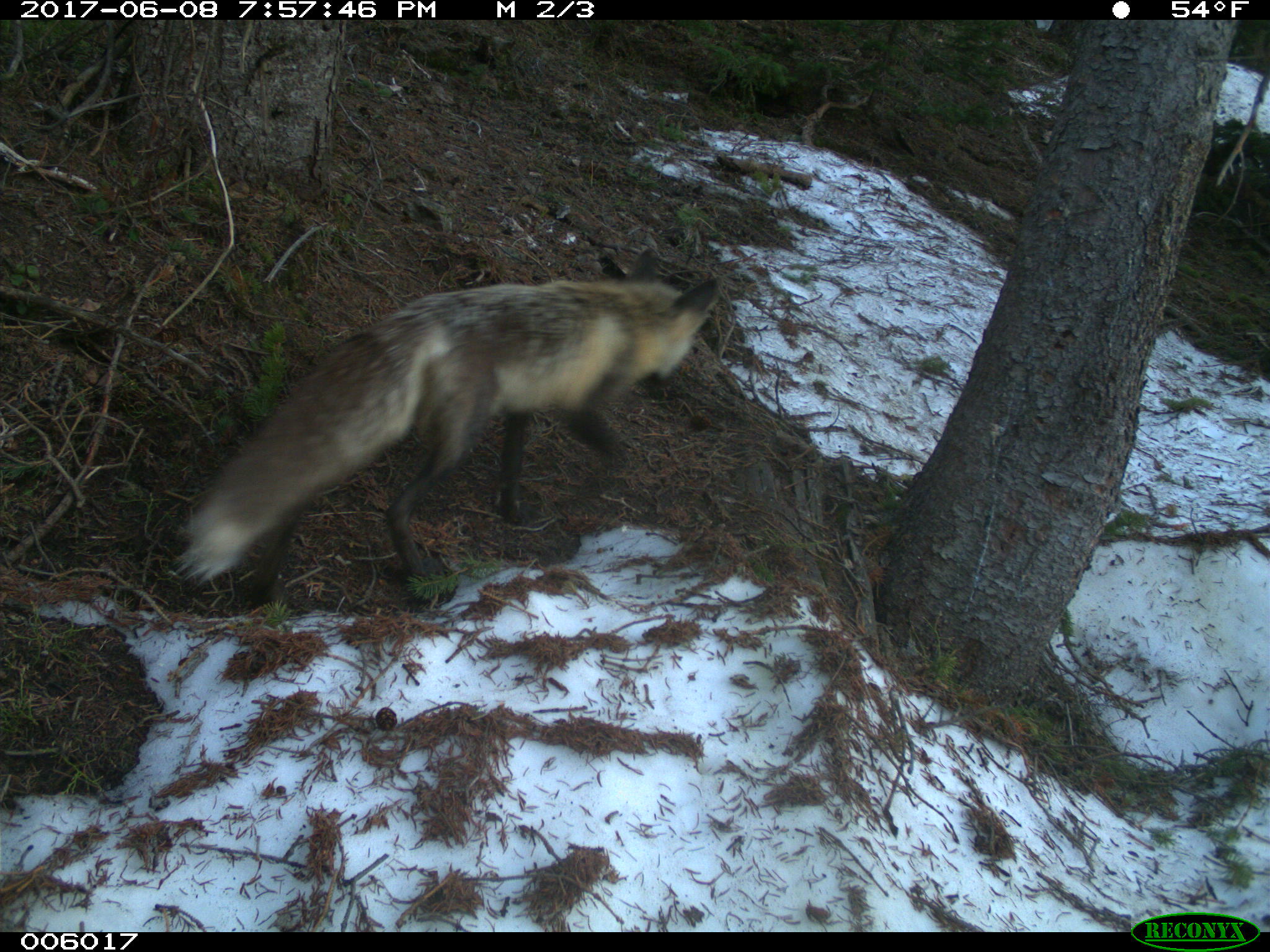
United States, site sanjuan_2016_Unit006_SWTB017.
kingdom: Animalia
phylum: Chordata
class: Mammalia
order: Carnivora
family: Canidae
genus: Vulpes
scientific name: Vulpes vulpes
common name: red fox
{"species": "Vulpes vulpes (red fox)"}